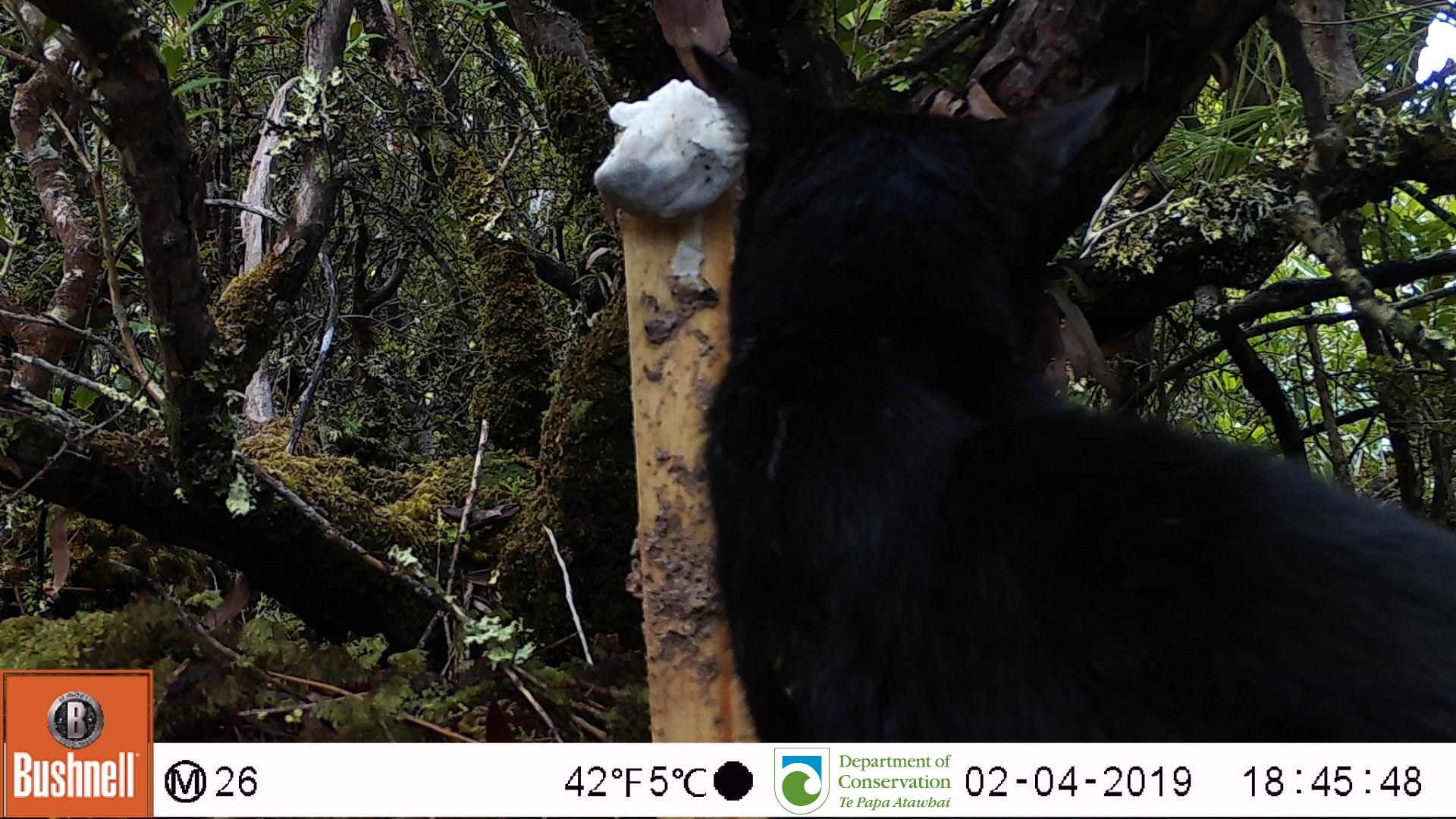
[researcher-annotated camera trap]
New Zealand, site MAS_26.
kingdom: Animalia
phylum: Chordata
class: Mammalia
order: Carnivora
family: Felidae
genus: Felis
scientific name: Felis catus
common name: domestic cat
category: cat